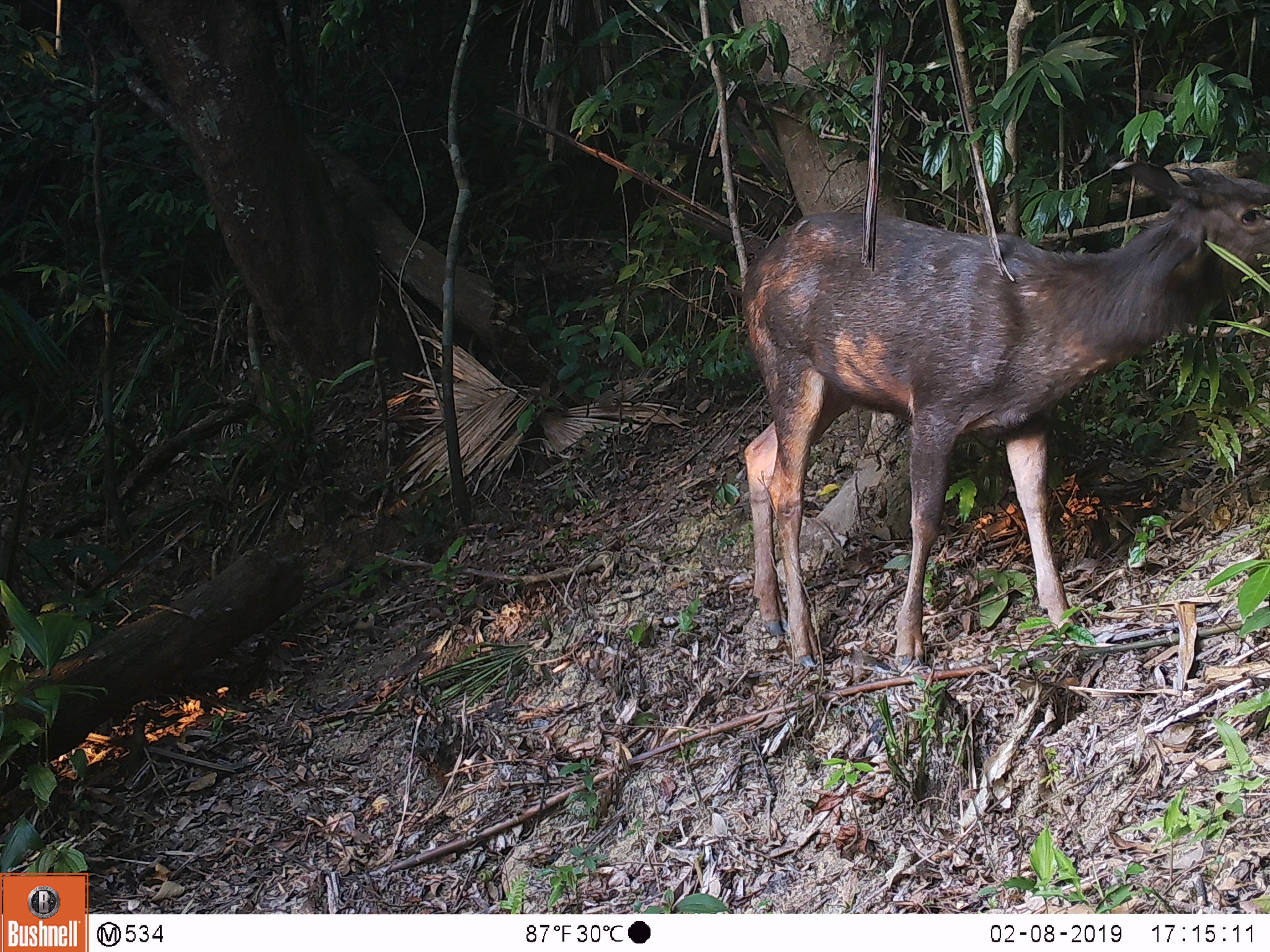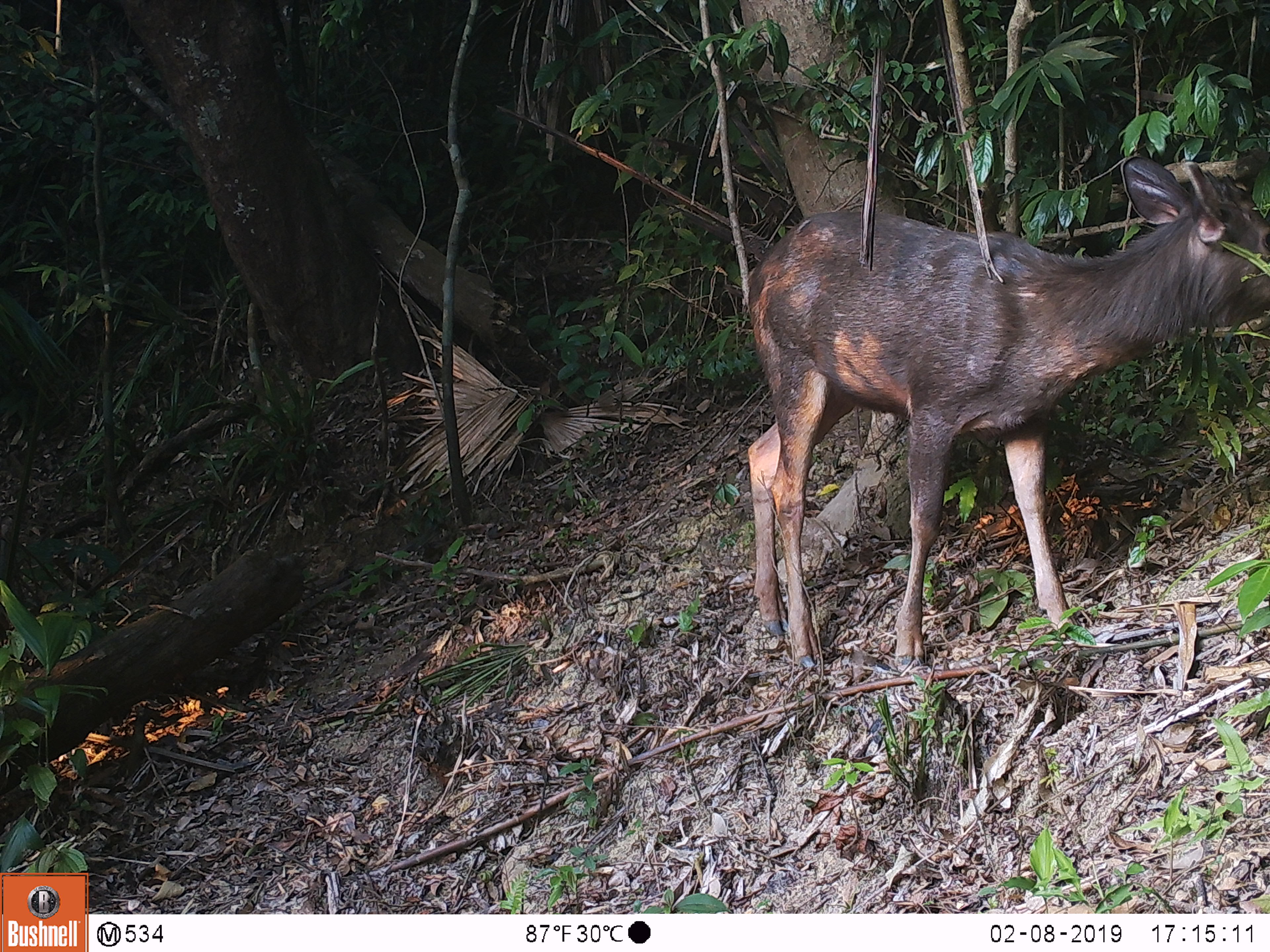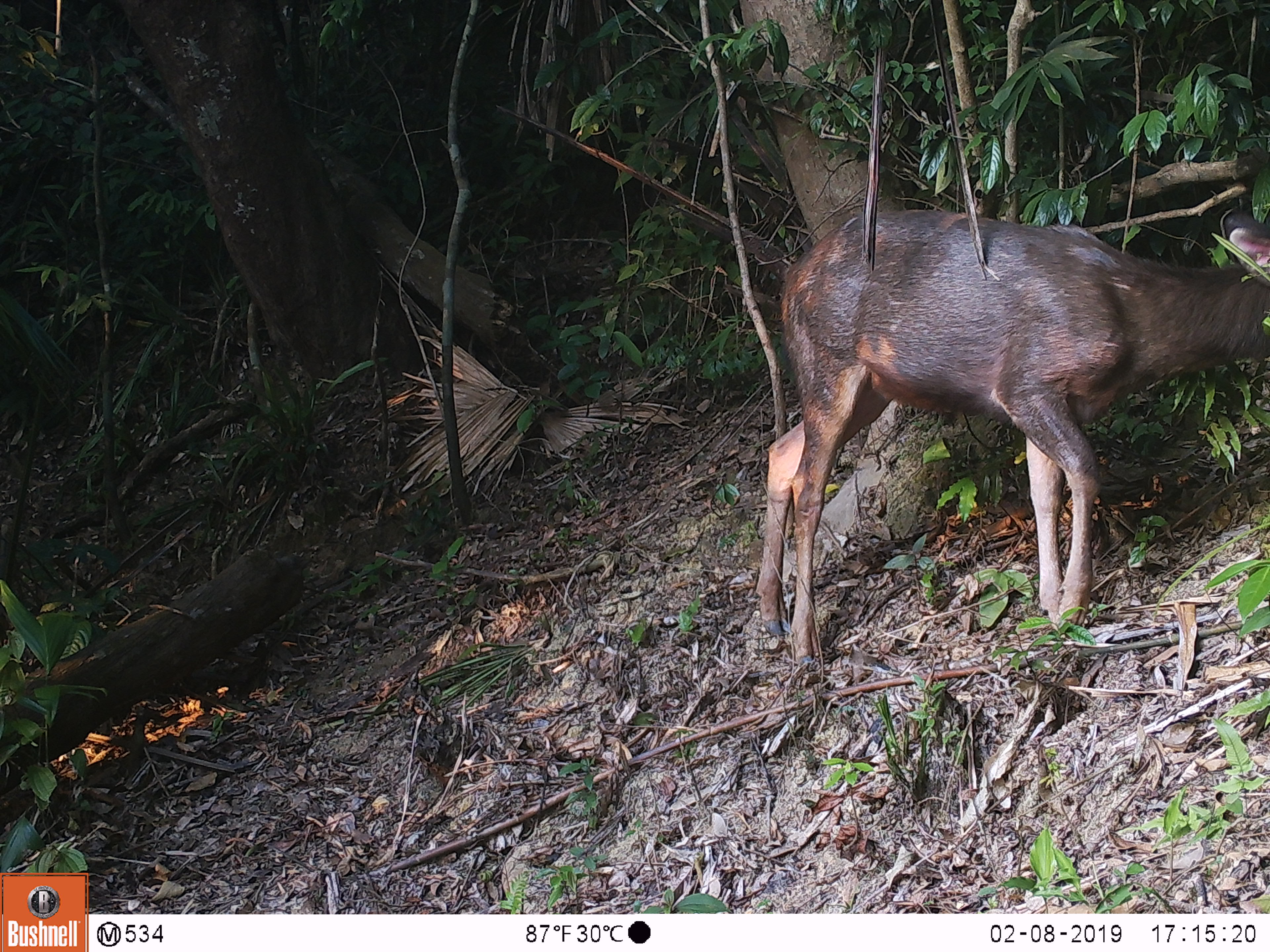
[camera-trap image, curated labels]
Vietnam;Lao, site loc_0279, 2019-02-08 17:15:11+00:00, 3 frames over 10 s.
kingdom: Animalia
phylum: Chordata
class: Mammalia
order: Artiodactyla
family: Cervidae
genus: Rusa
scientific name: Rusa unicolor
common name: sambar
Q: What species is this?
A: Sambar (Rusa unicolor).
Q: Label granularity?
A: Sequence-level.